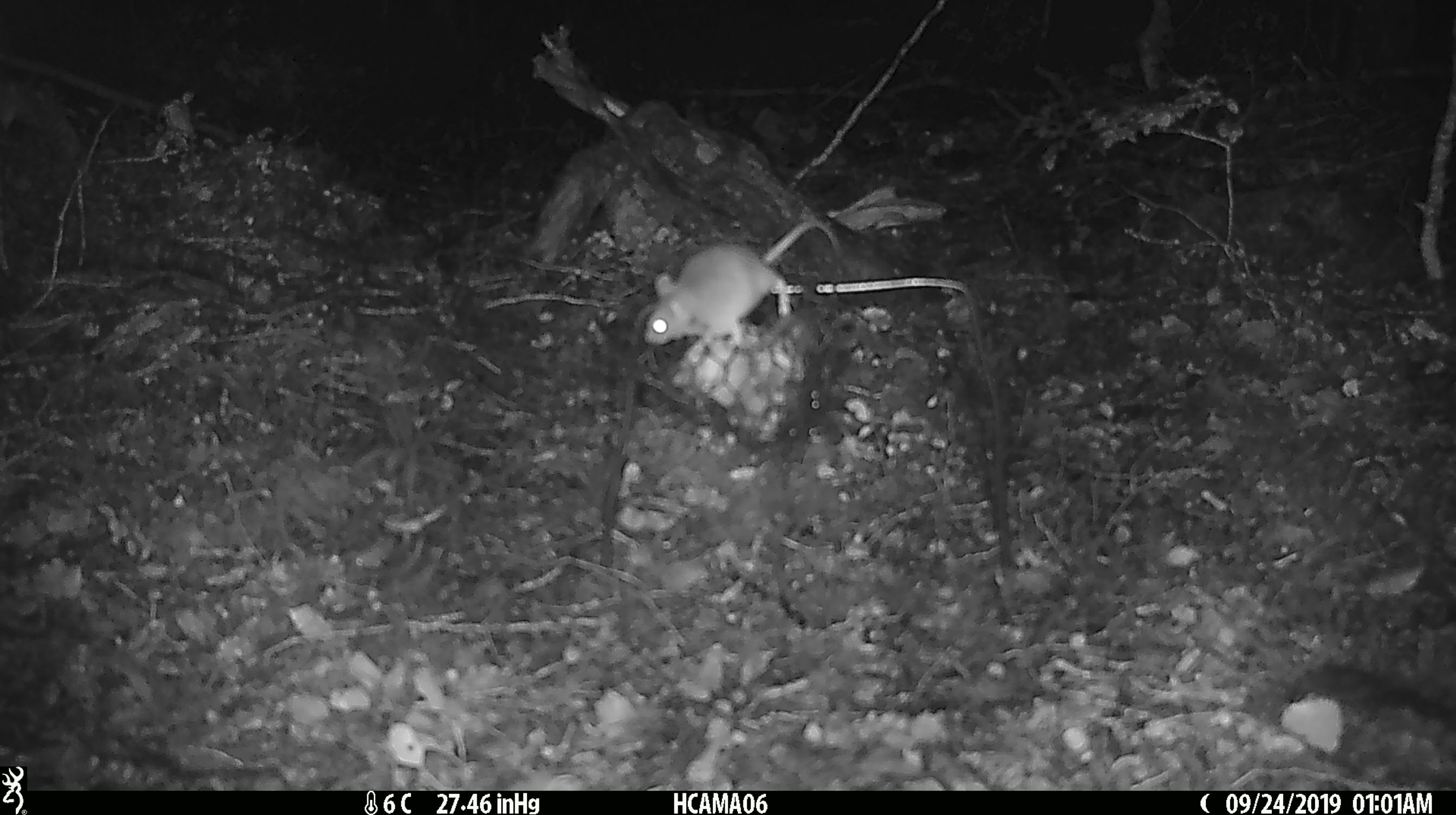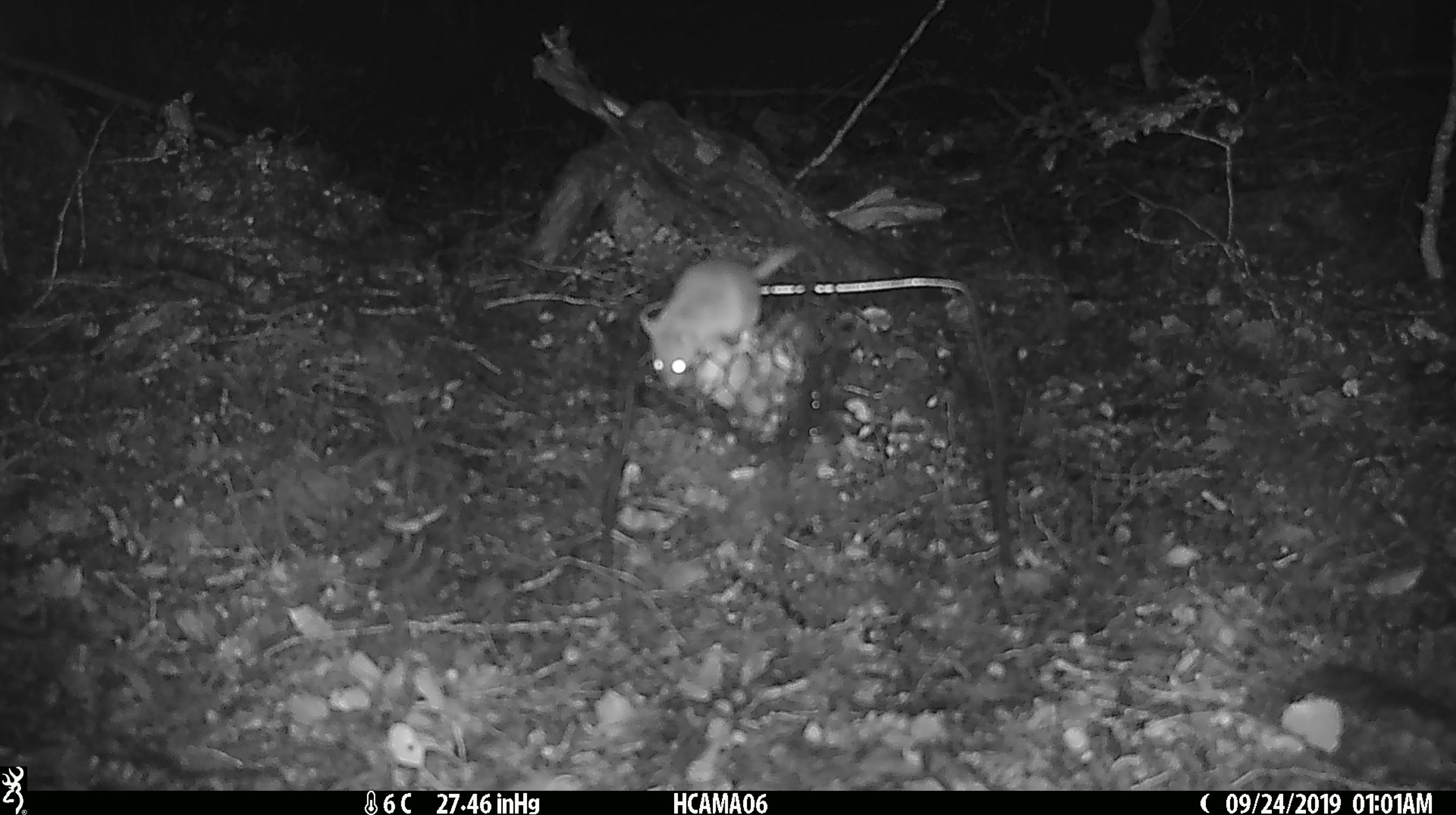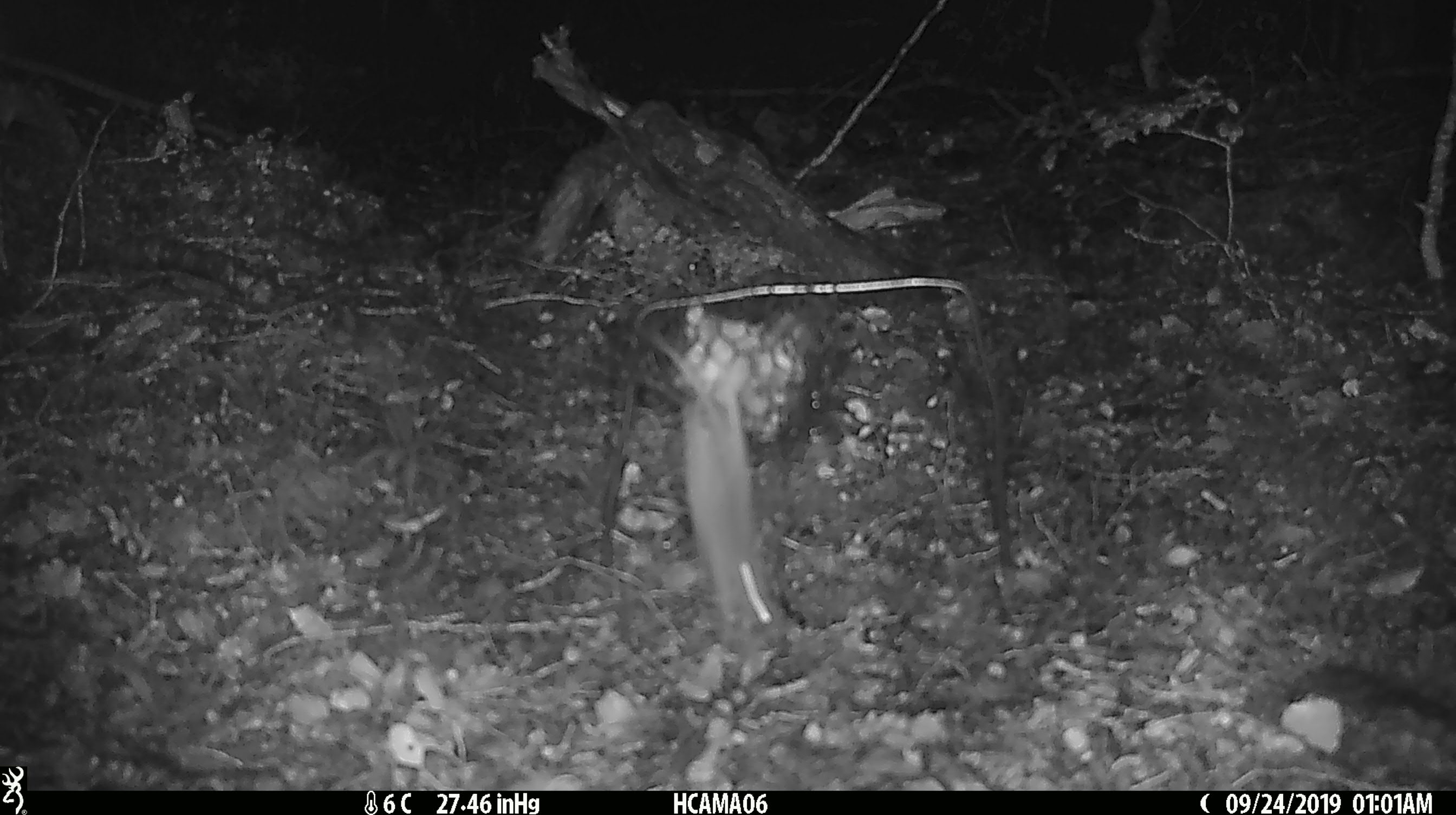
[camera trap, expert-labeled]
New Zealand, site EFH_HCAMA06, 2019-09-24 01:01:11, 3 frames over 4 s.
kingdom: Animalia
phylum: Chordata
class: Mammalia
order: Rodentia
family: Muridae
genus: Mus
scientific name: Mus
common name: mouse